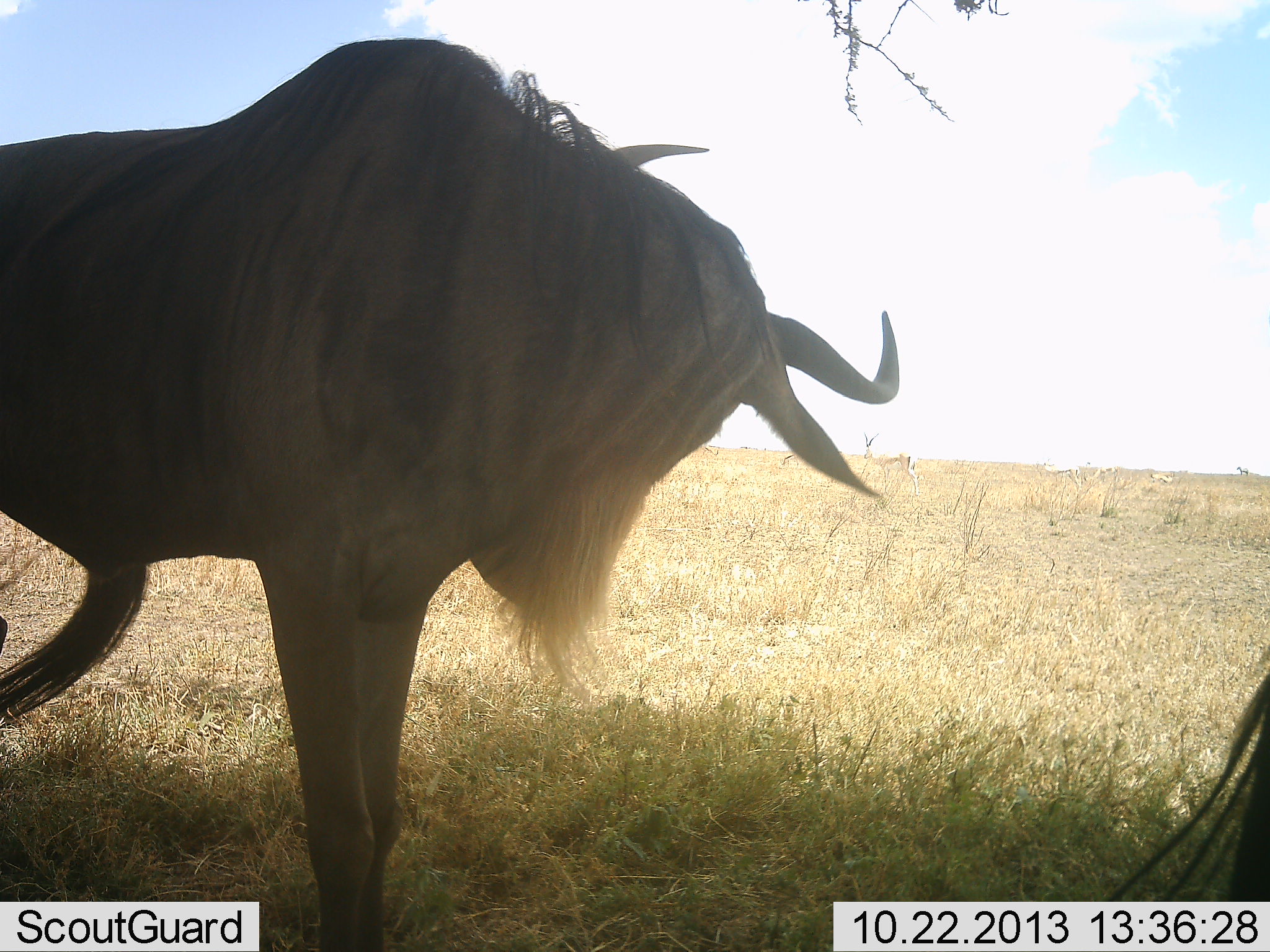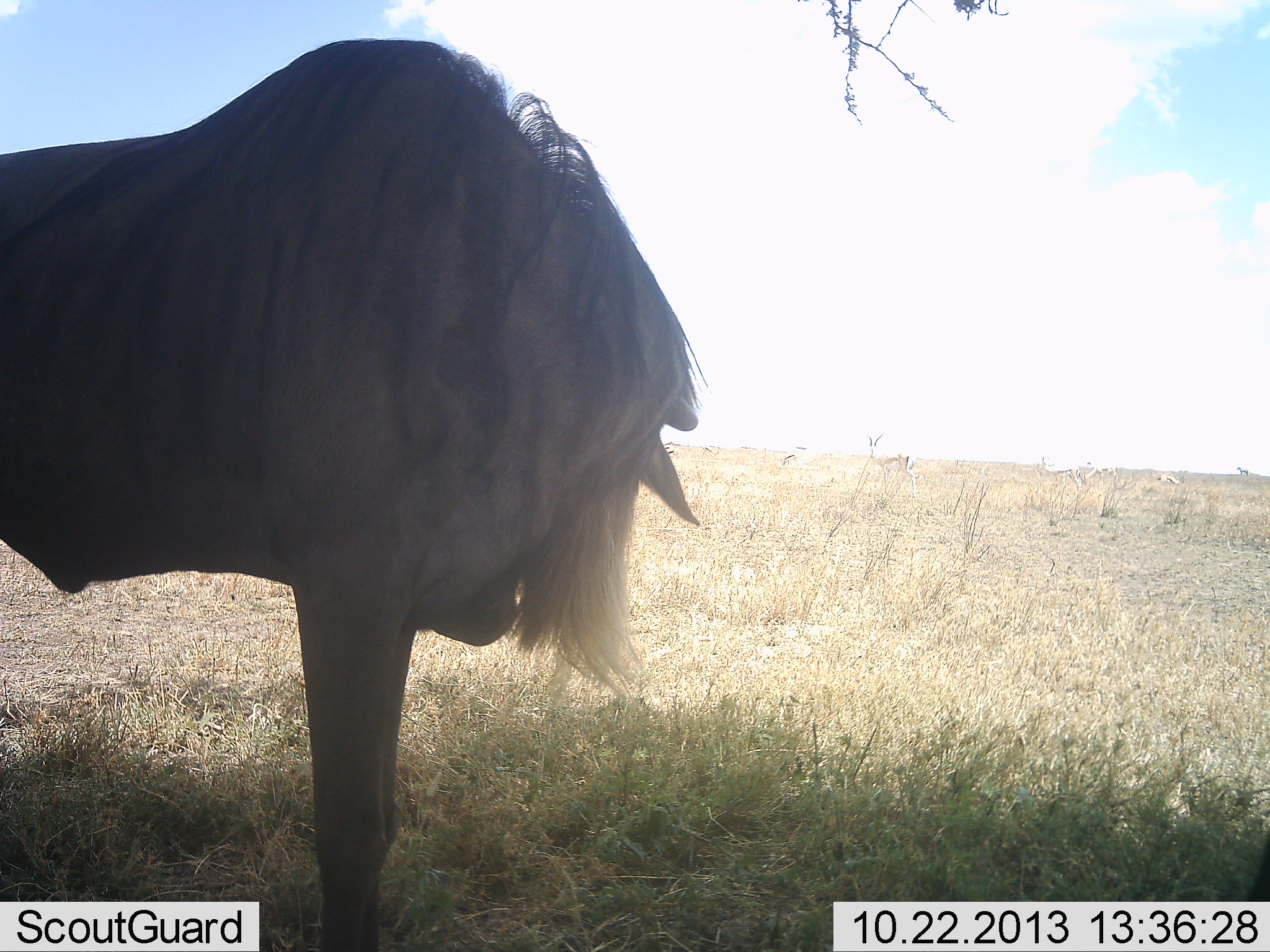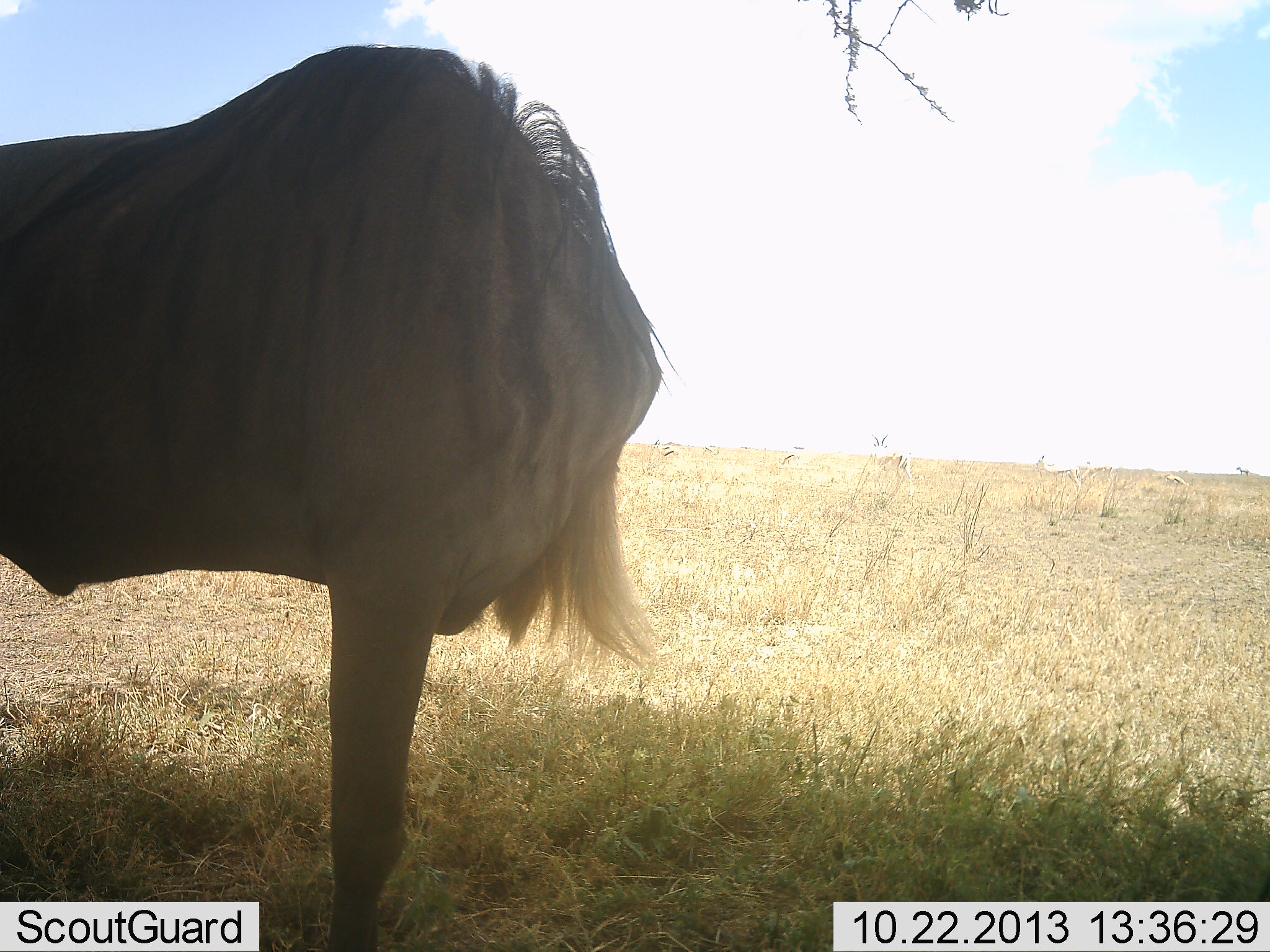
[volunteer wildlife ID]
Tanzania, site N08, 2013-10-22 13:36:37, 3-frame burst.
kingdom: Animalia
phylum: Chordata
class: Mammalia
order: Artiodactyla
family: Bovidae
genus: Connochaetes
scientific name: Connochaetes taurinus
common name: blue wildebeest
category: wildebeest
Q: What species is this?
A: Wildebeest (blue wildebeest) (Connochaetes taurinus).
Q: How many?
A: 2.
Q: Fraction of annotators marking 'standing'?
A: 100%.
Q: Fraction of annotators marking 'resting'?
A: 0%.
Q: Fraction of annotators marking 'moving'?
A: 3%.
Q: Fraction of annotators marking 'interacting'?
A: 0%.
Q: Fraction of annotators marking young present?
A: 0%.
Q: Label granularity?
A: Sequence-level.